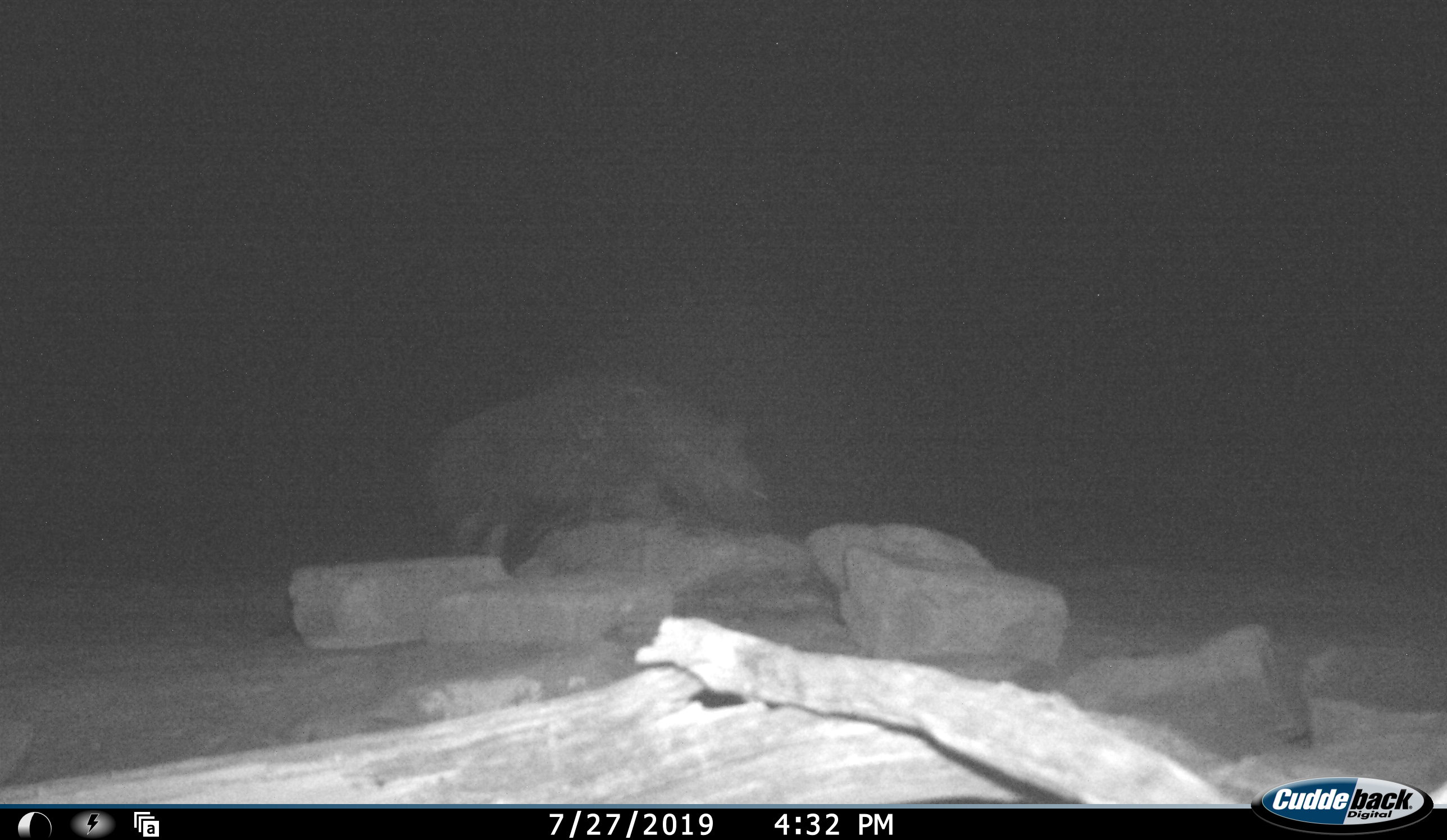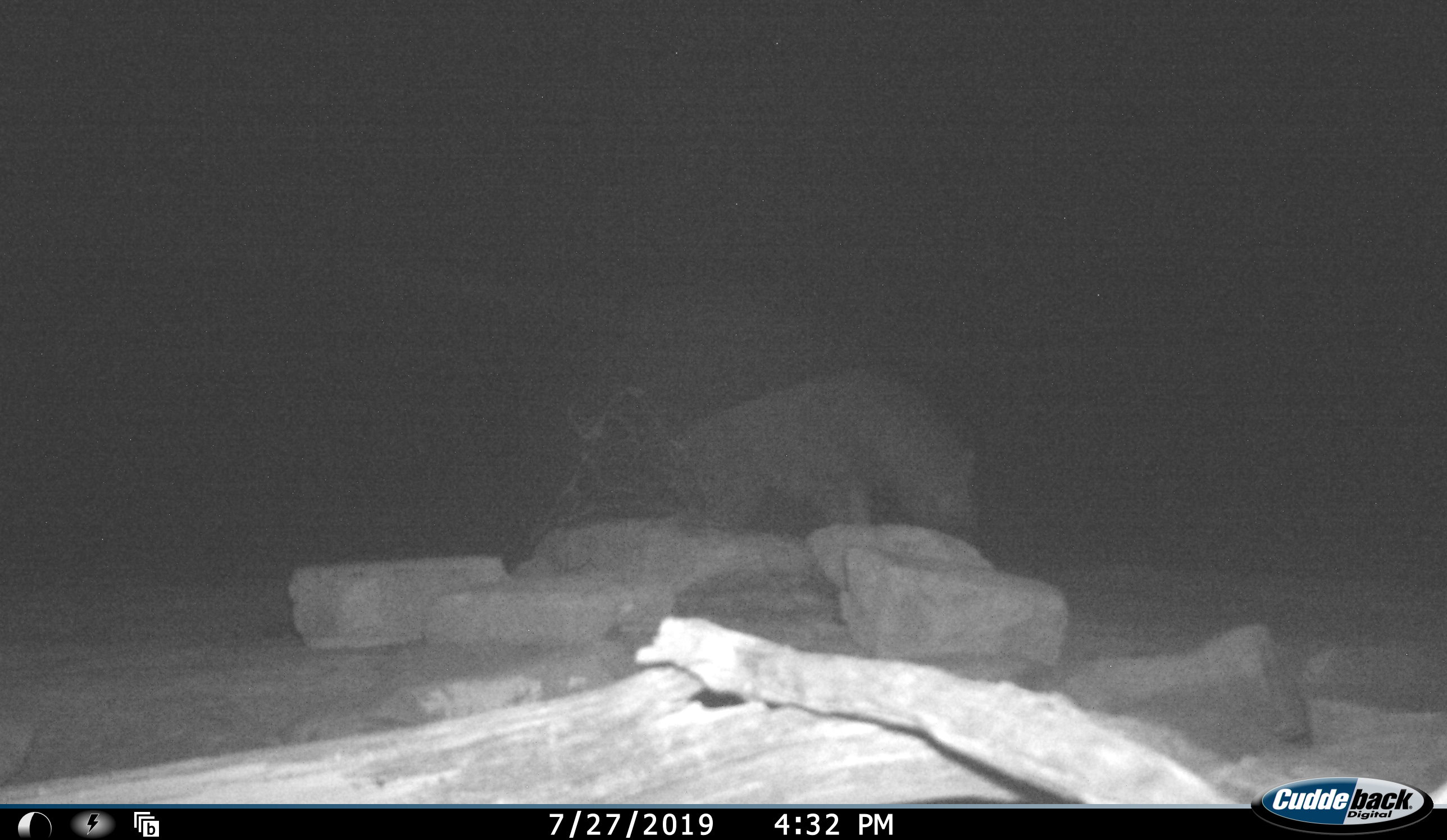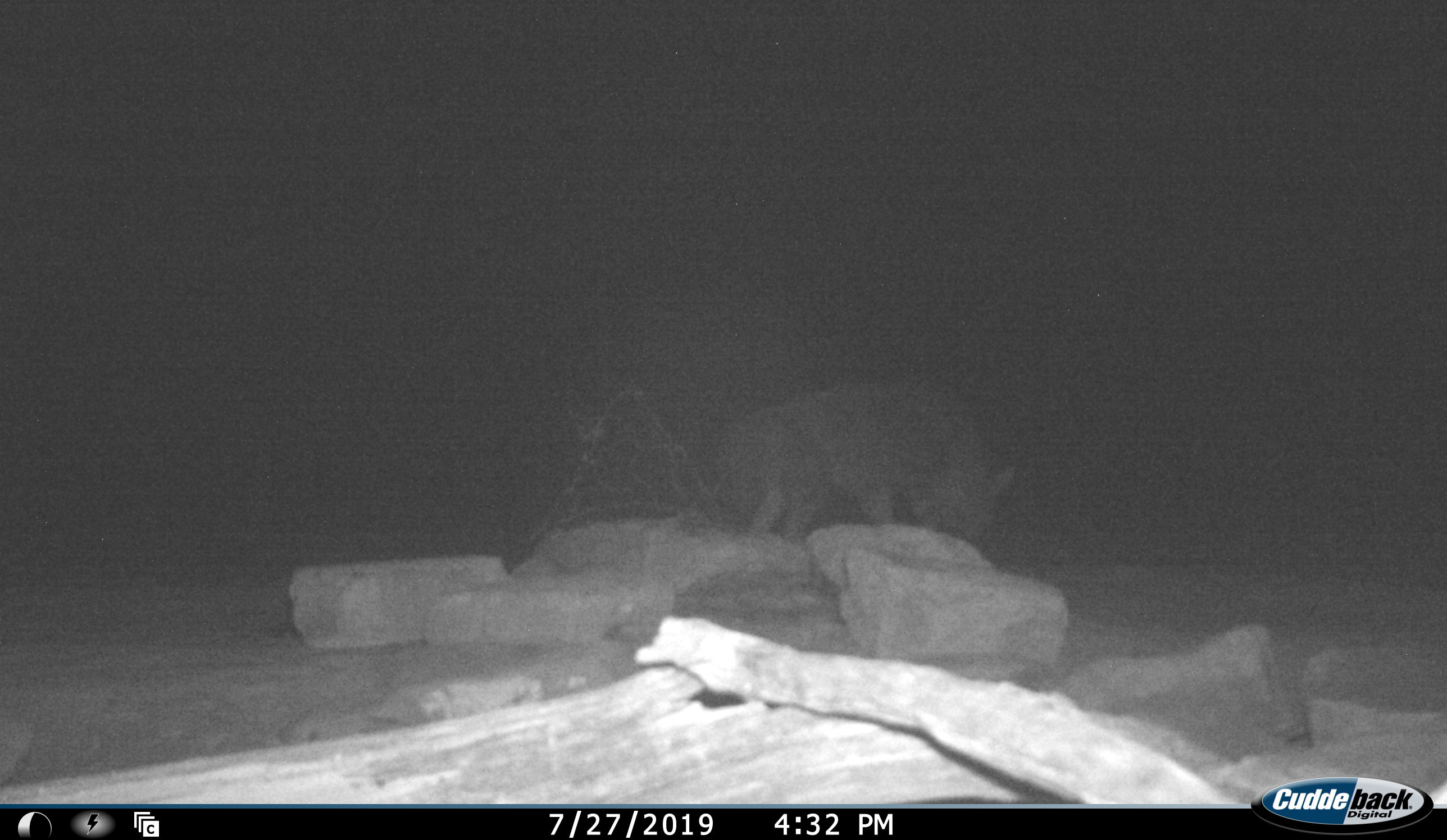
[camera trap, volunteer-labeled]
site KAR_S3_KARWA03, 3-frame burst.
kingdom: Animalia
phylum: Chordata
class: Mammalia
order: Carnivora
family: Hyaenidae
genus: Parahyaena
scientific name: Parahyaena brunnea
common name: brown hyena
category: hyenabrown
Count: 1.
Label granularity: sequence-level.